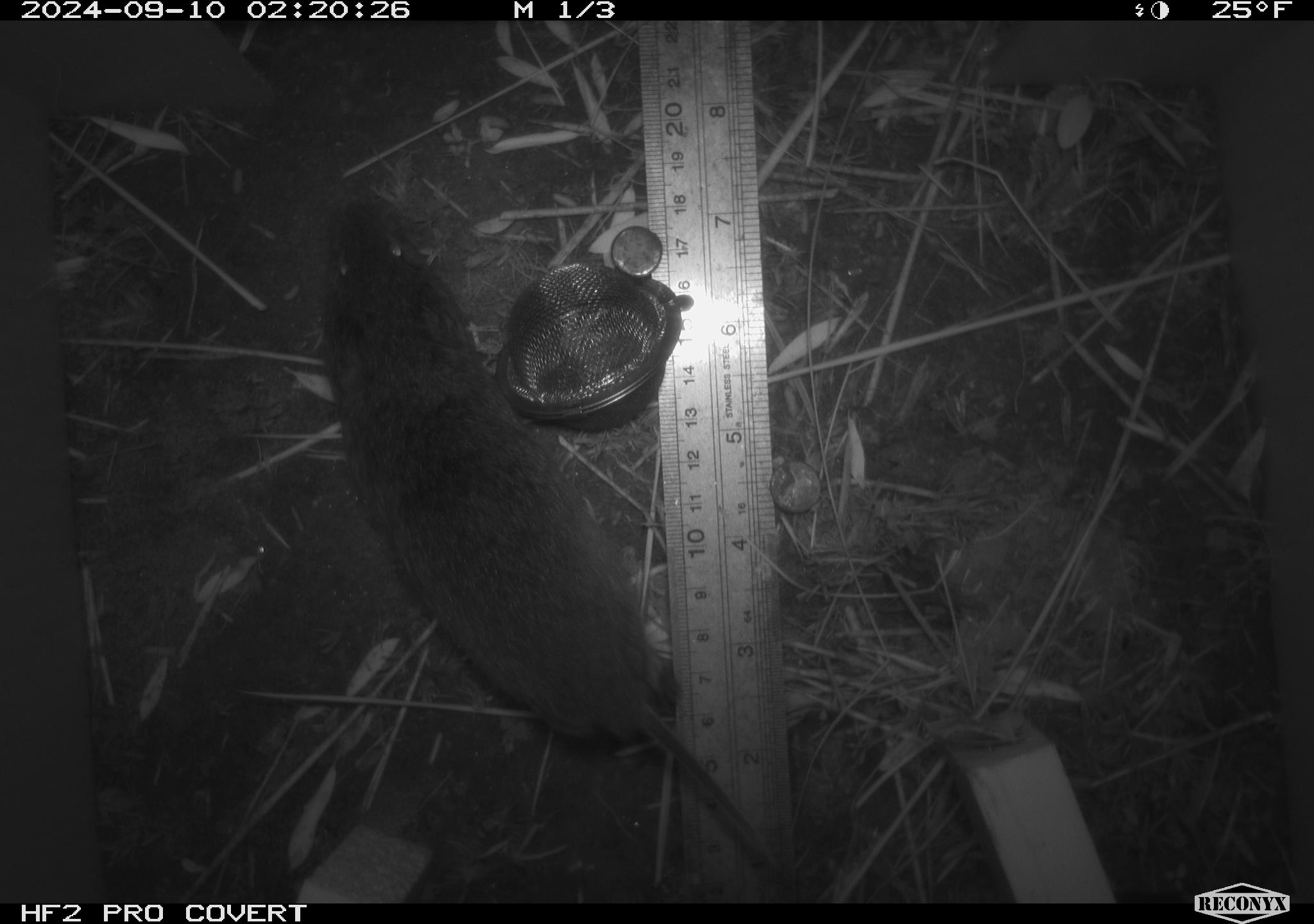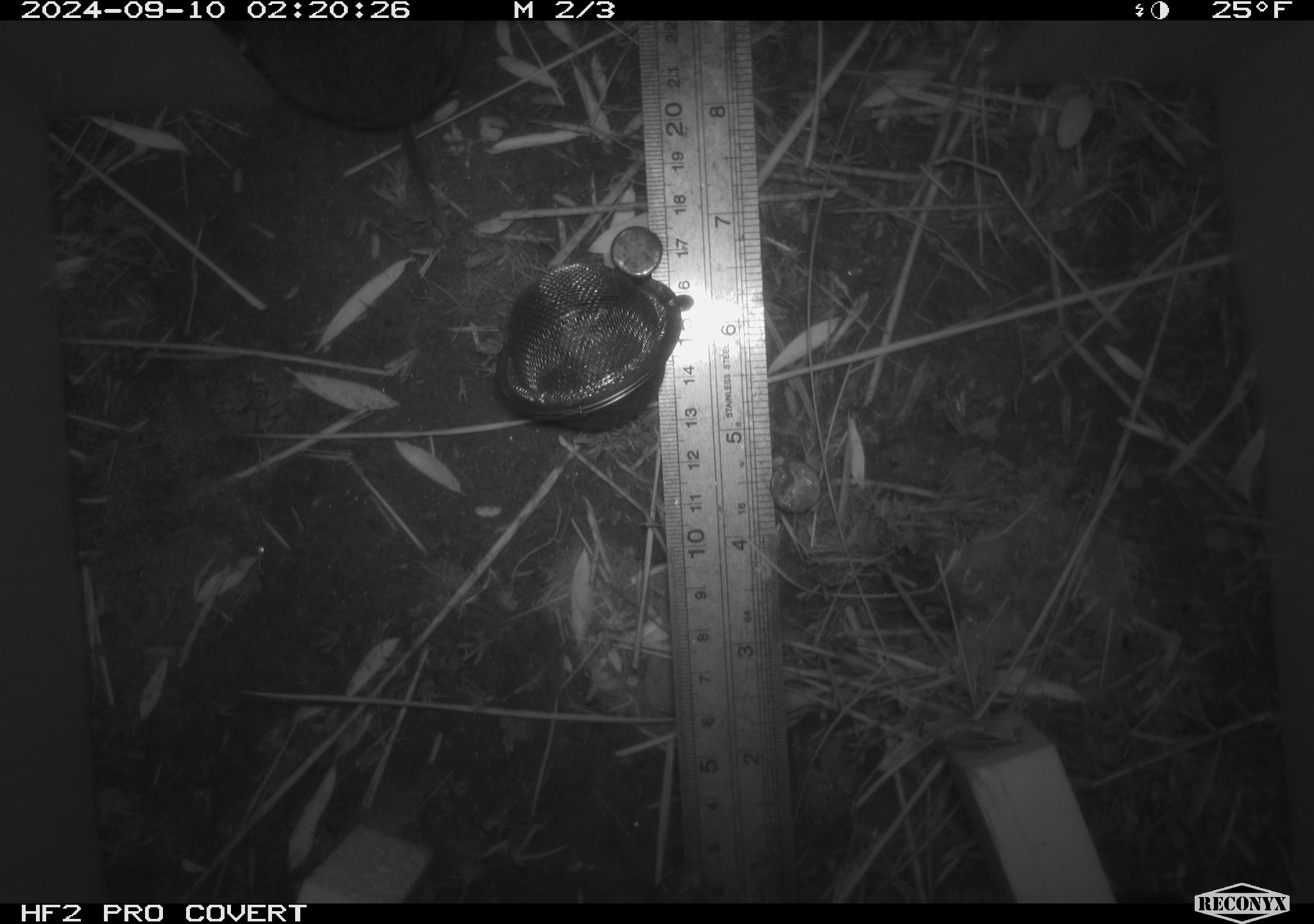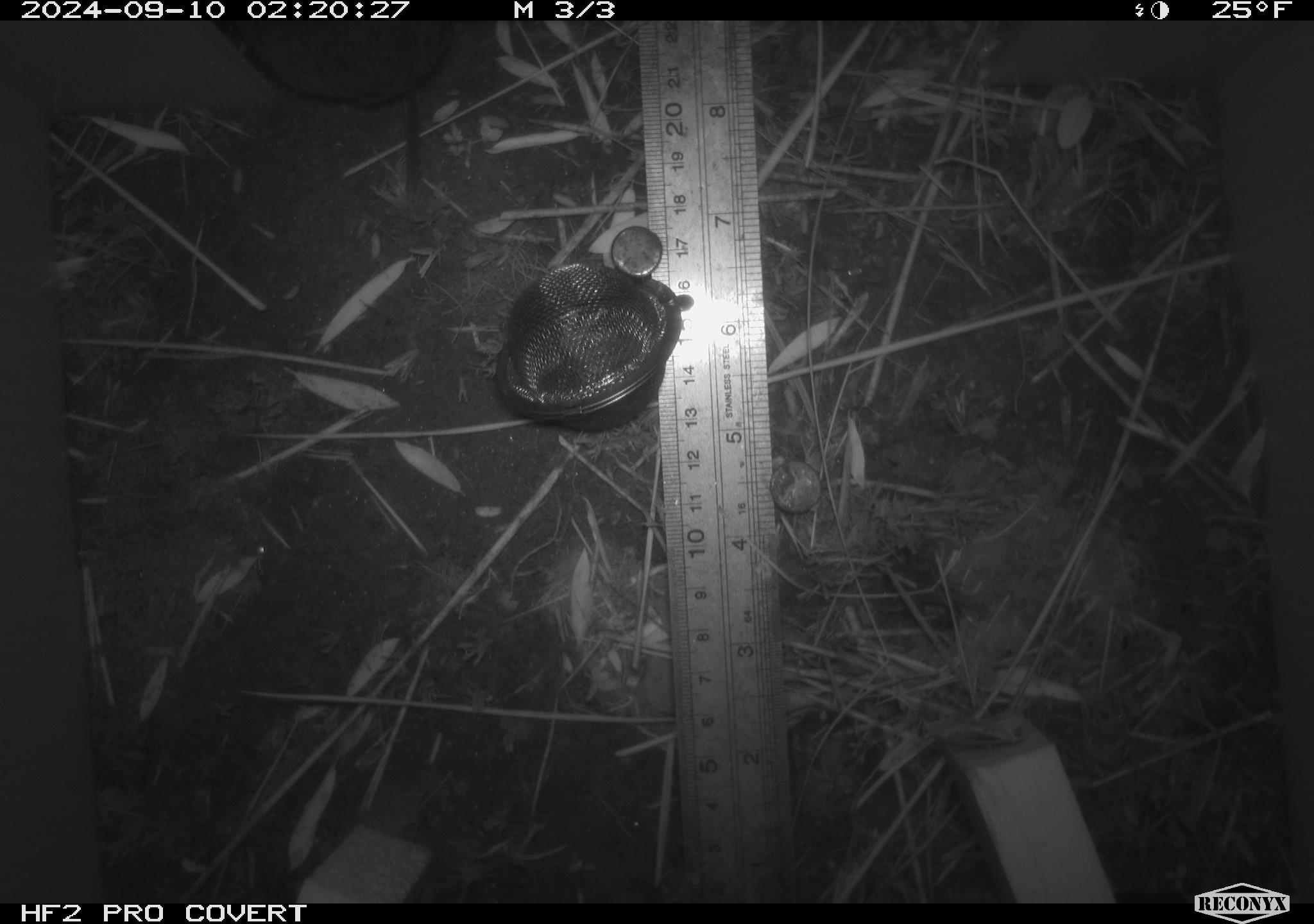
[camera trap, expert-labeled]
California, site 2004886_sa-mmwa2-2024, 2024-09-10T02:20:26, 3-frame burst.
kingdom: Animalia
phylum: Chordata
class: Mammalia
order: Rodentia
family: Cricetidae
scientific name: Arvicolinae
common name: voles, lemmings, and muskrats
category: arvicolinae subfamily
Arvicolinae subfamily (voles, lemmings, and muskrats) (Arvicolinae).